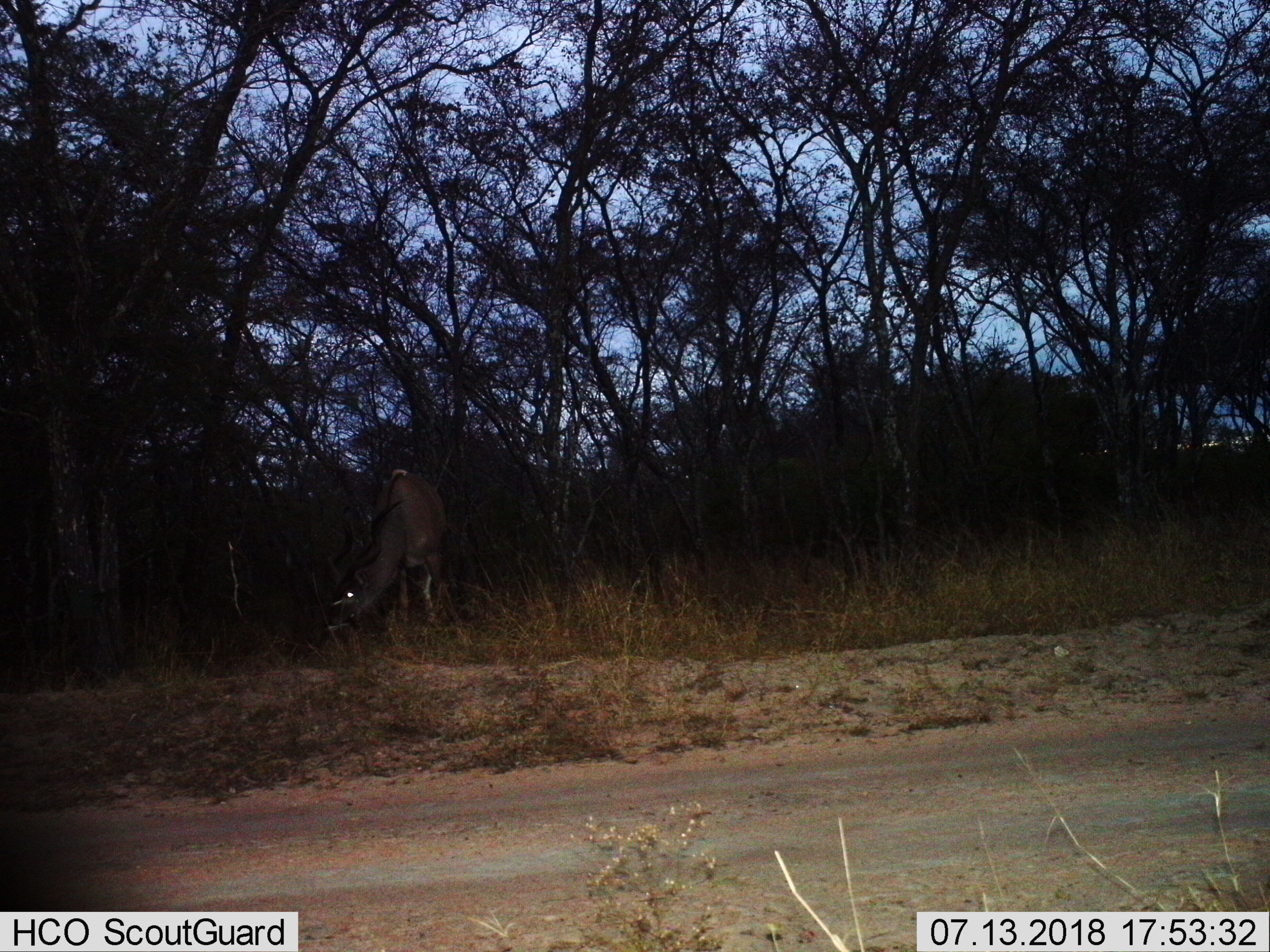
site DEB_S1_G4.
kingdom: Animalia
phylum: Chordata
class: Mammalia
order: Artiodactyla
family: Bovidae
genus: Tragelaphus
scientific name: Tragelaphus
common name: kudu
Kudu (Tragelaphus), count 1. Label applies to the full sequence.